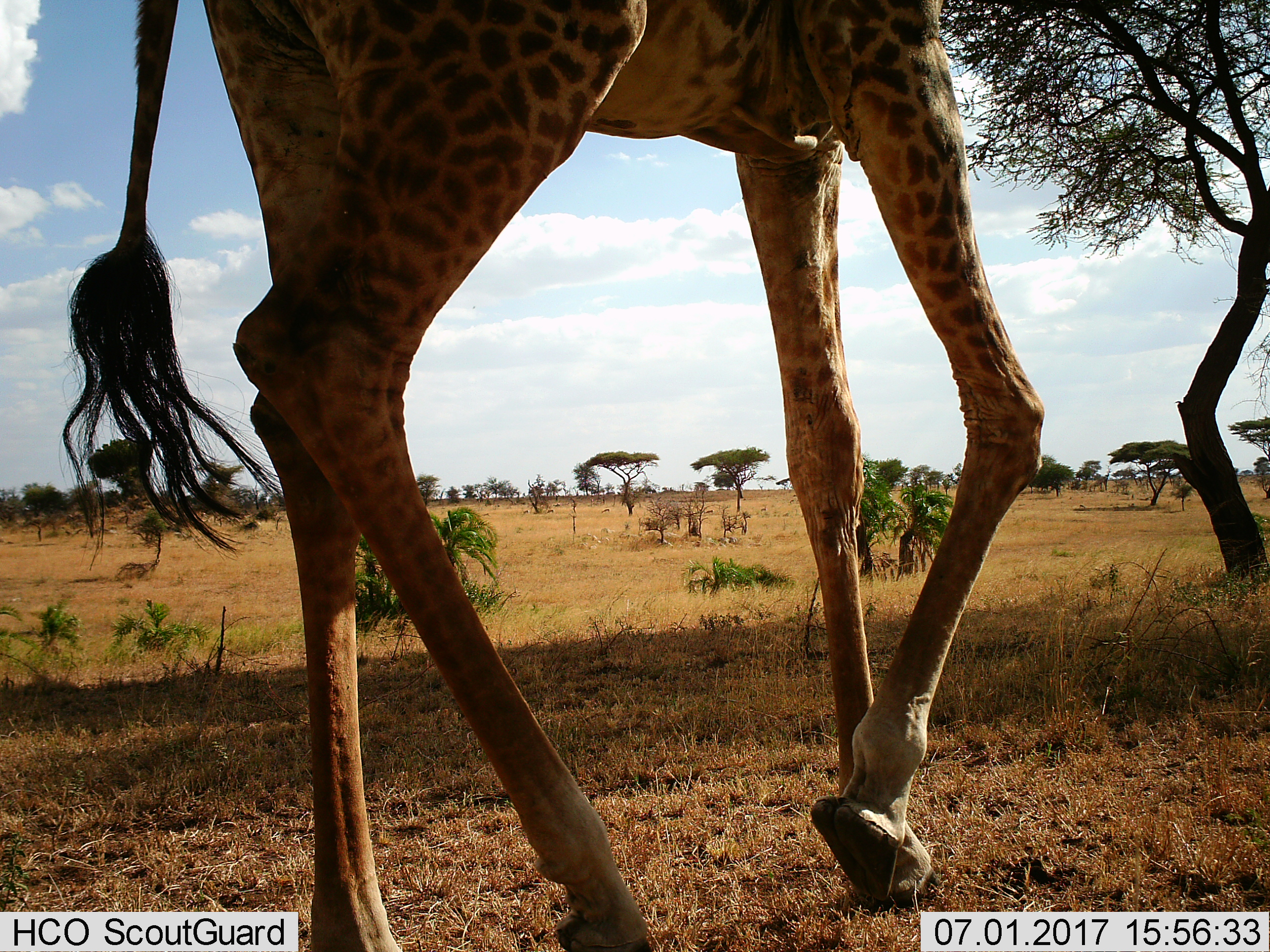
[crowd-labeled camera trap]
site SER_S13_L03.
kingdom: Animalia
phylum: Chordata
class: Mammalia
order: Artiodactyla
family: Giraffidae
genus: Giraffa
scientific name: Giraffa camelopardalis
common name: giraffe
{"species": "giraffe (Giraffa camelopardalis)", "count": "1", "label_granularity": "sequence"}